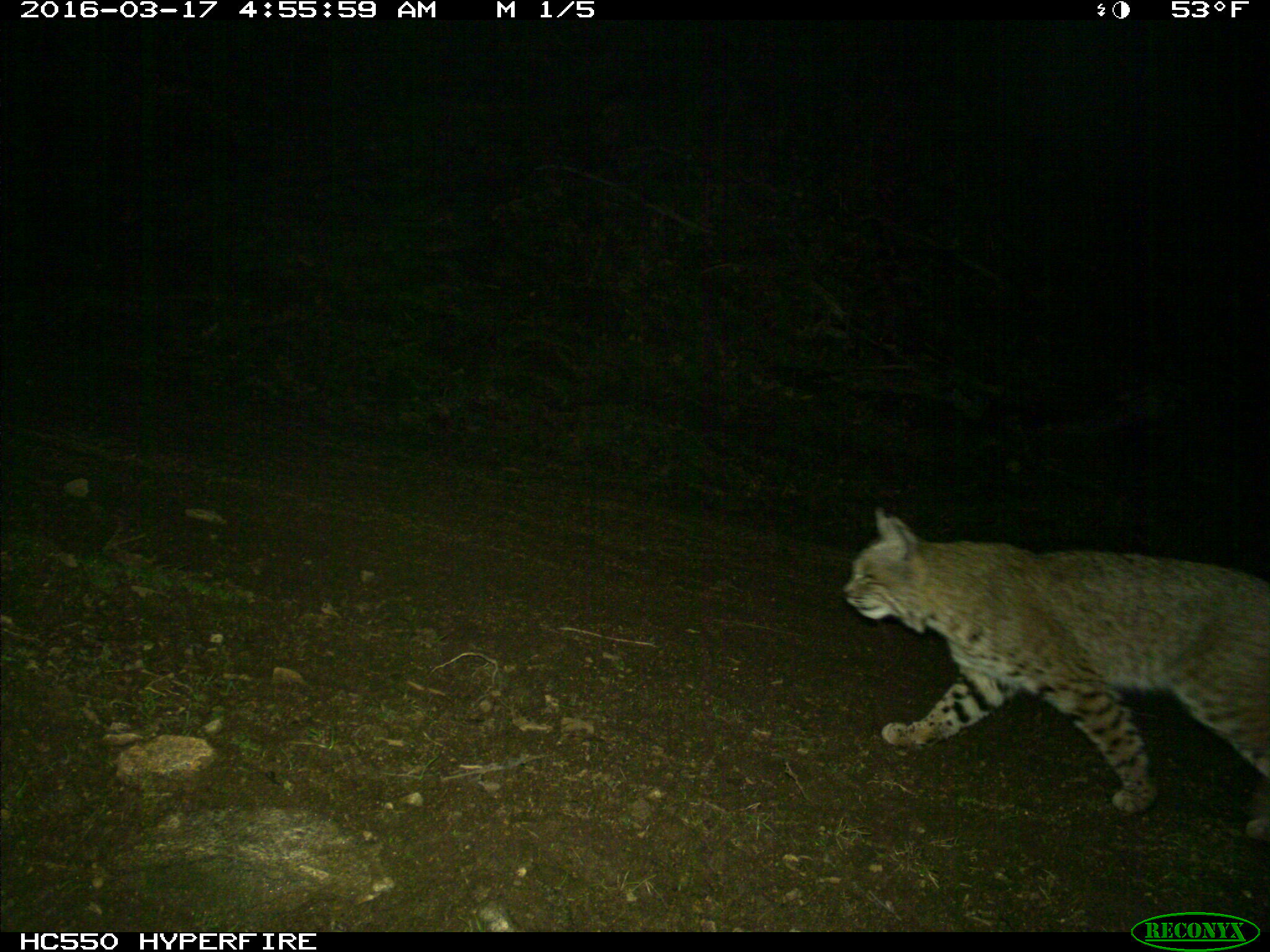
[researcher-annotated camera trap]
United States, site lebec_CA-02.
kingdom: Animalia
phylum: Chordata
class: Mammalia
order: Carnivora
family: Felidae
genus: Lynx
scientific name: Lynx rufus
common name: bobcat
Lynx rufus (bobcat).